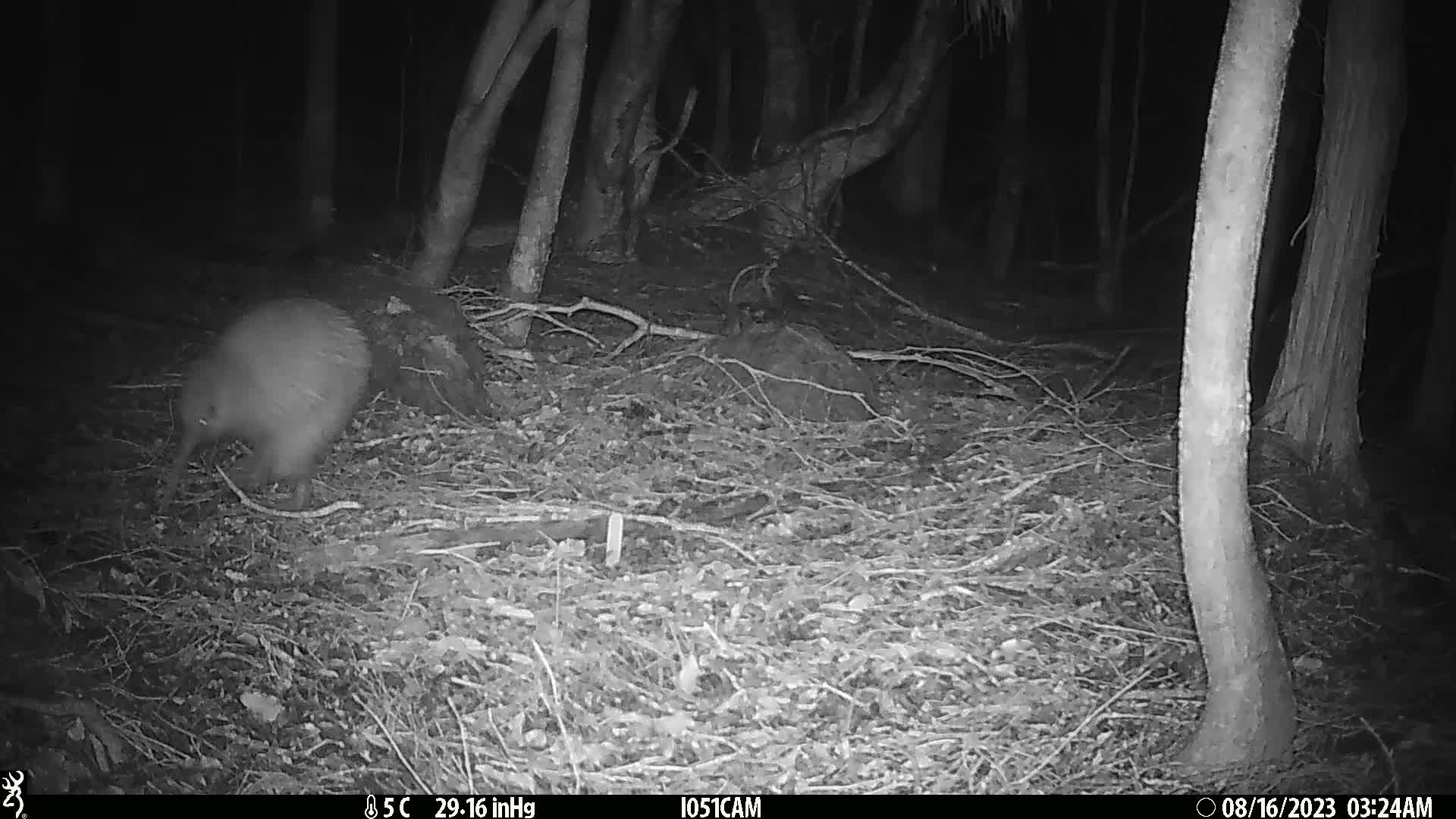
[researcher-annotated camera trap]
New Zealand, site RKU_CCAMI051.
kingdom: Animalia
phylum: Chordata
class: Aves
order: Apterygiformes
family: Apterygidae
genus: Apteryx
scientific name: Apteryx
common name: kiwi